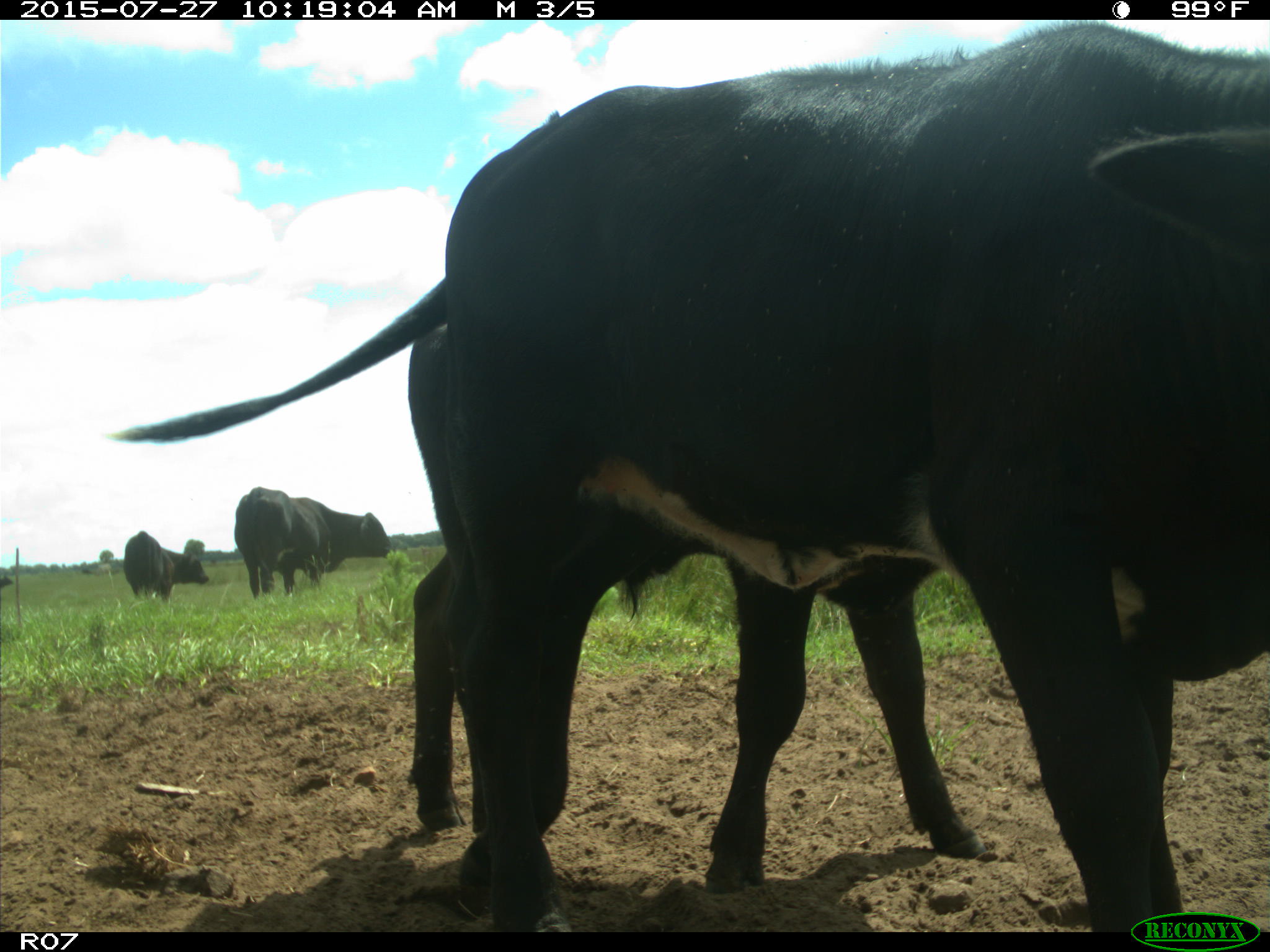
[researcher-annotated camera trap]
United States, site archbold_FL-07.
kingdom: Animalia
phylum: Chordata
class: Mammalia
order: Artiodactyla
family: Bovidae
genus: Bos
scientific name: Bos taurus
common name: domestic cow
Bos taurus (domestic cow).